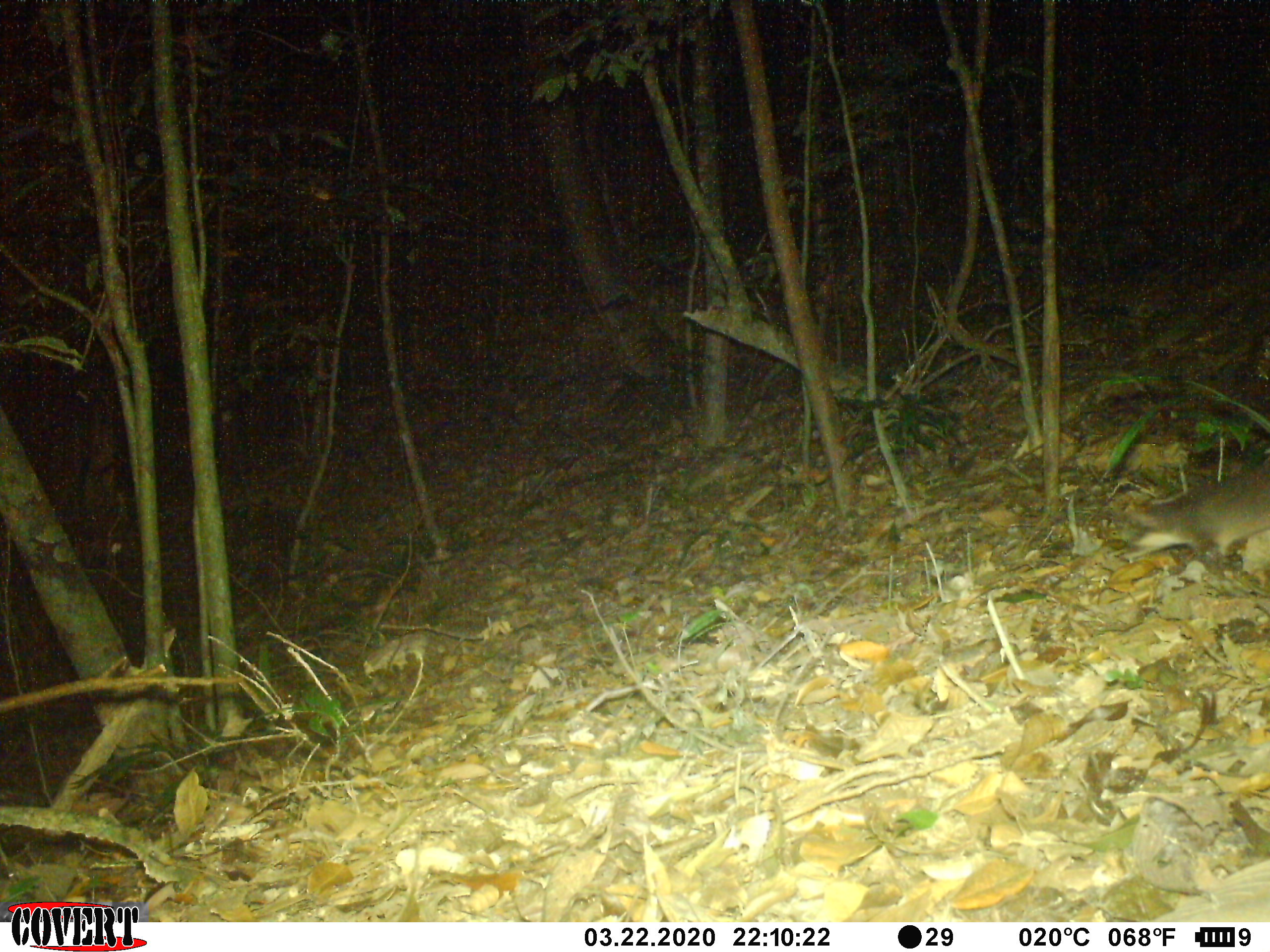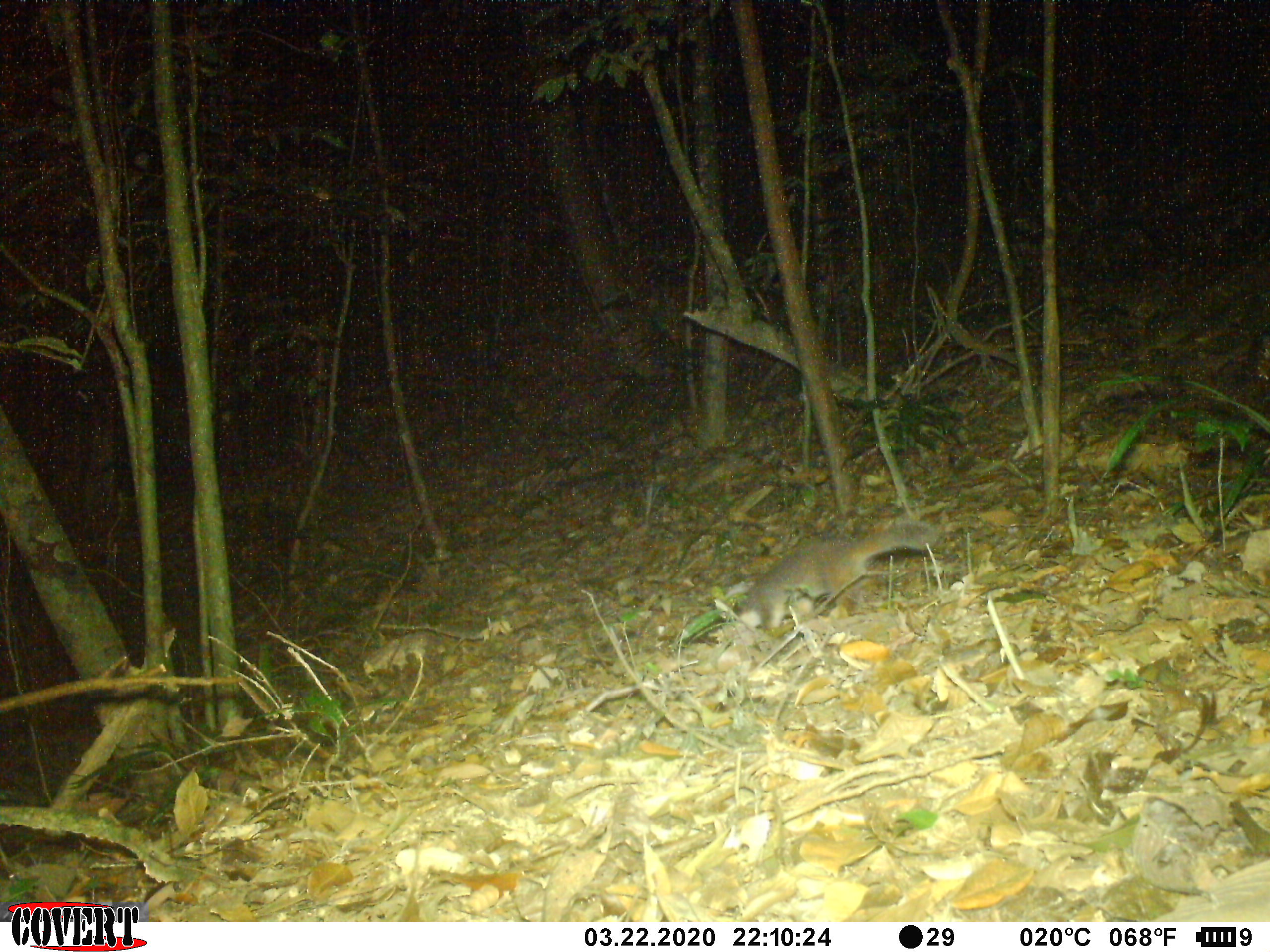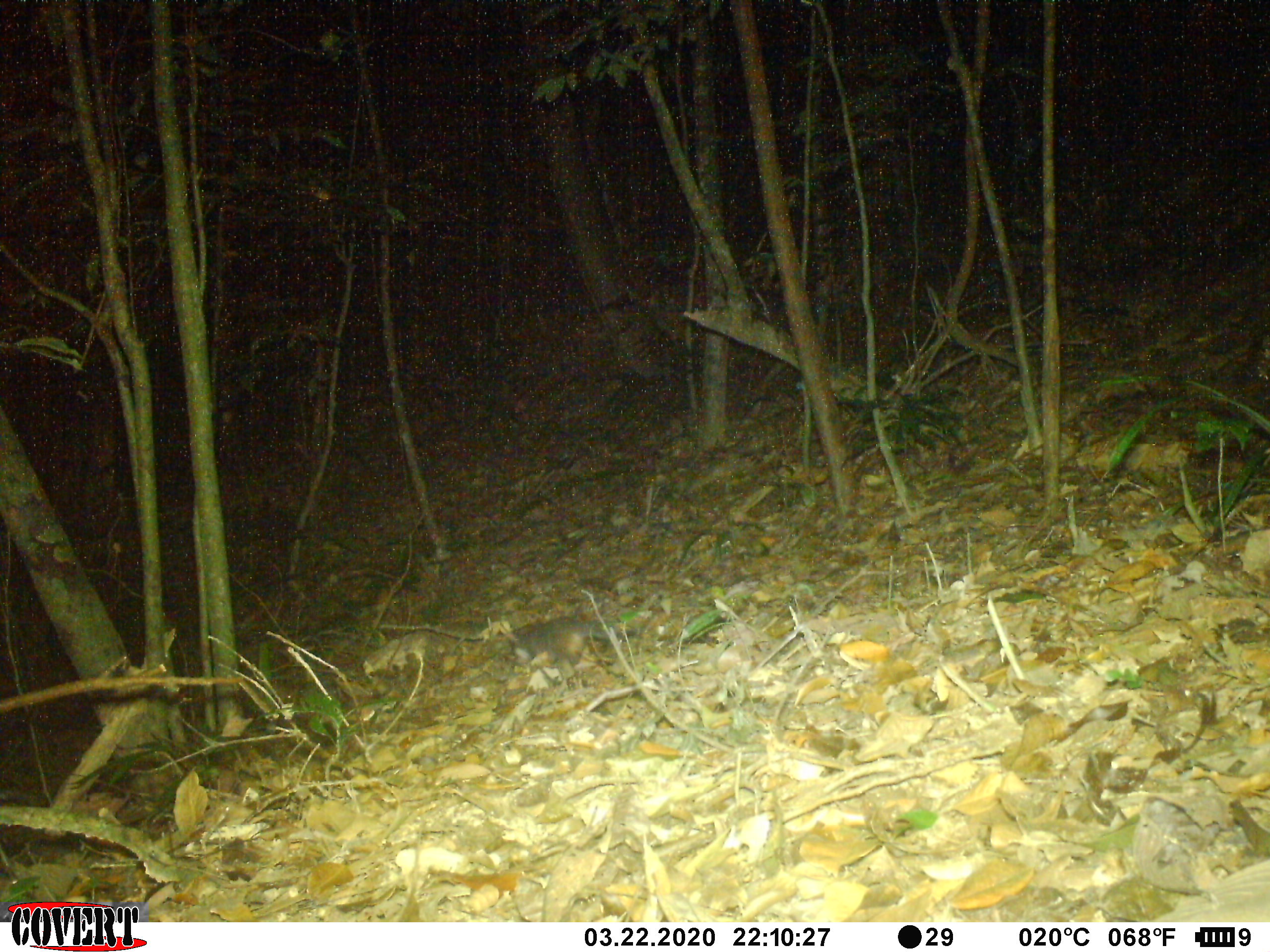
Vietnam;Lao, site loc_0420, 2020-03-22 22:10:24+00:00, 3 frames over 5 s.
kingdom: Animalia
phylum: Chordata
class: Mammalia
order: Carnivora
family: Mustelidae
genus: Melogale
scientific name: Melogale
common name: ferret badger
Ferret badger (Melogale). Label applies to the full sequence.